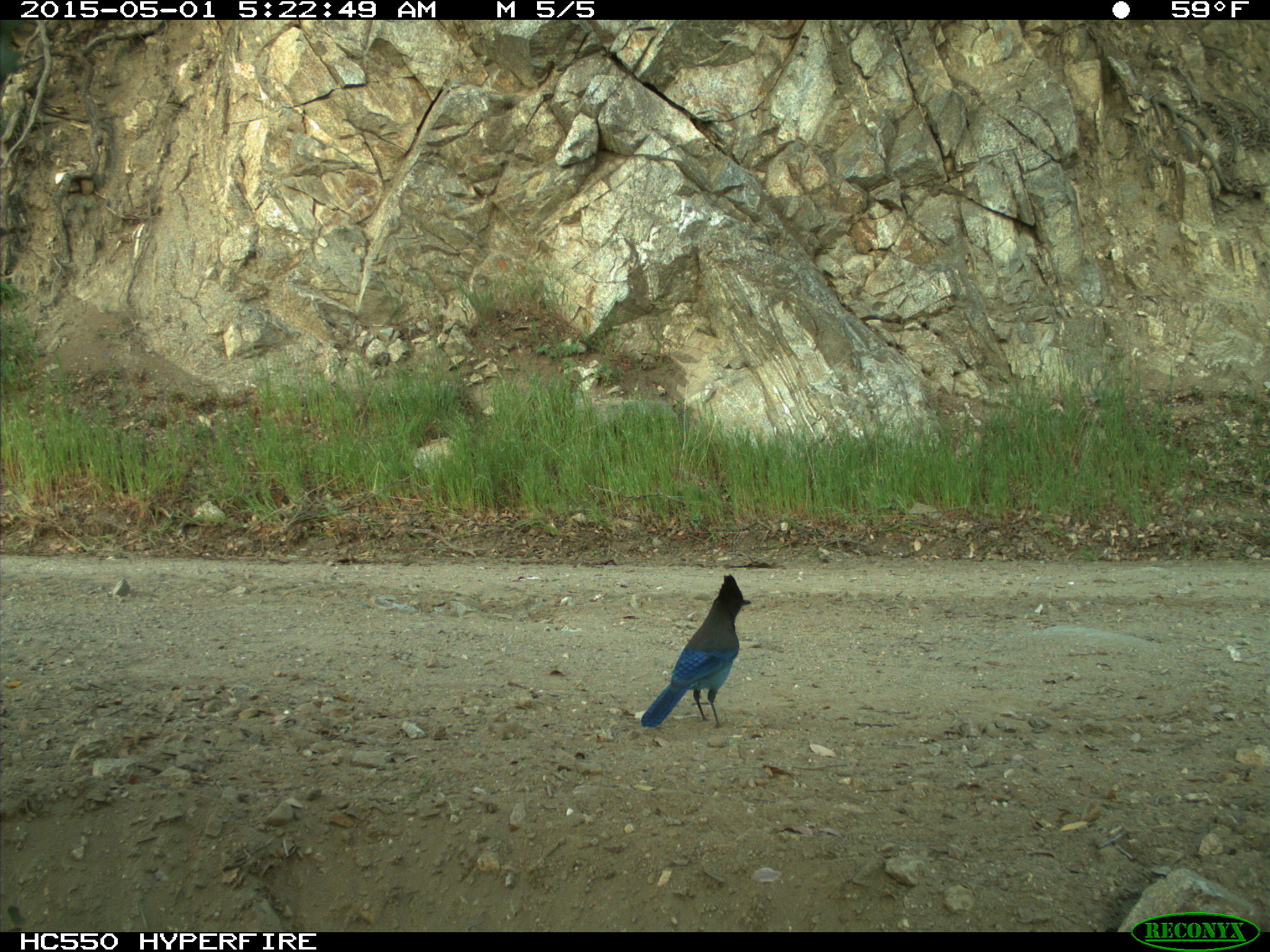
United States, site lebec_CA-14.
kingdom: Animalia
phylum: Chordata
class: Aves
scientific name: Aves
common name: birds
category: unidentified bird